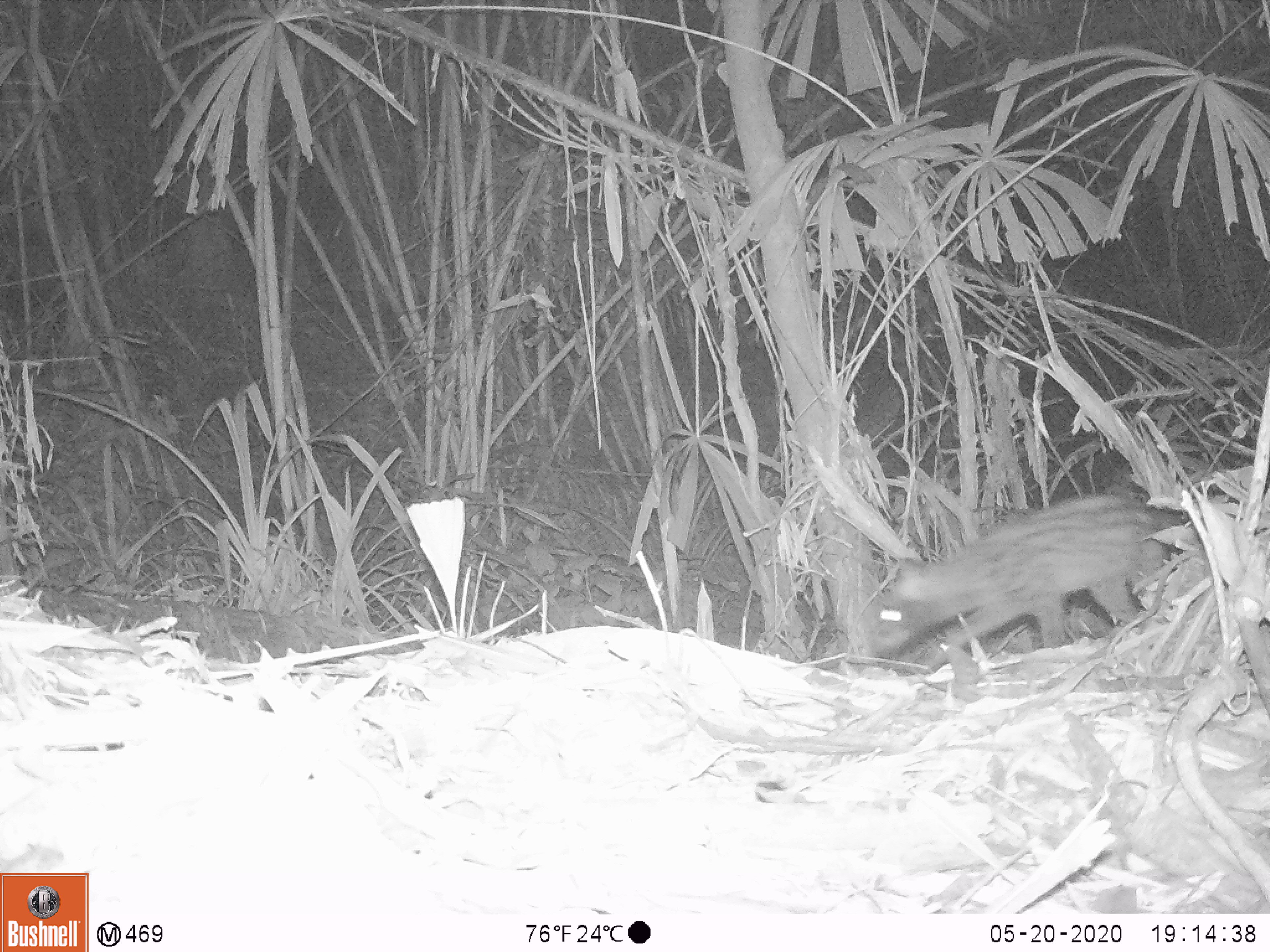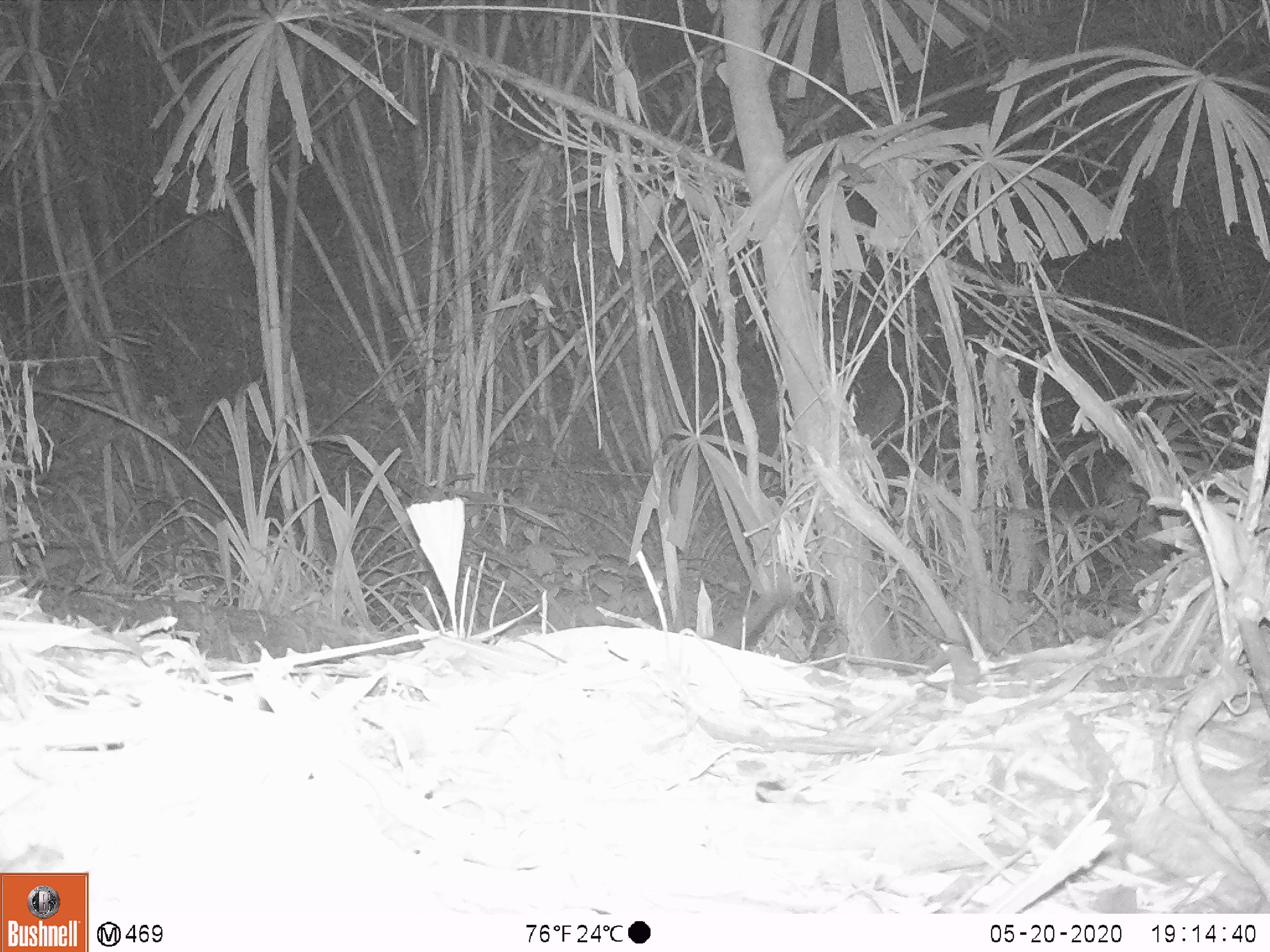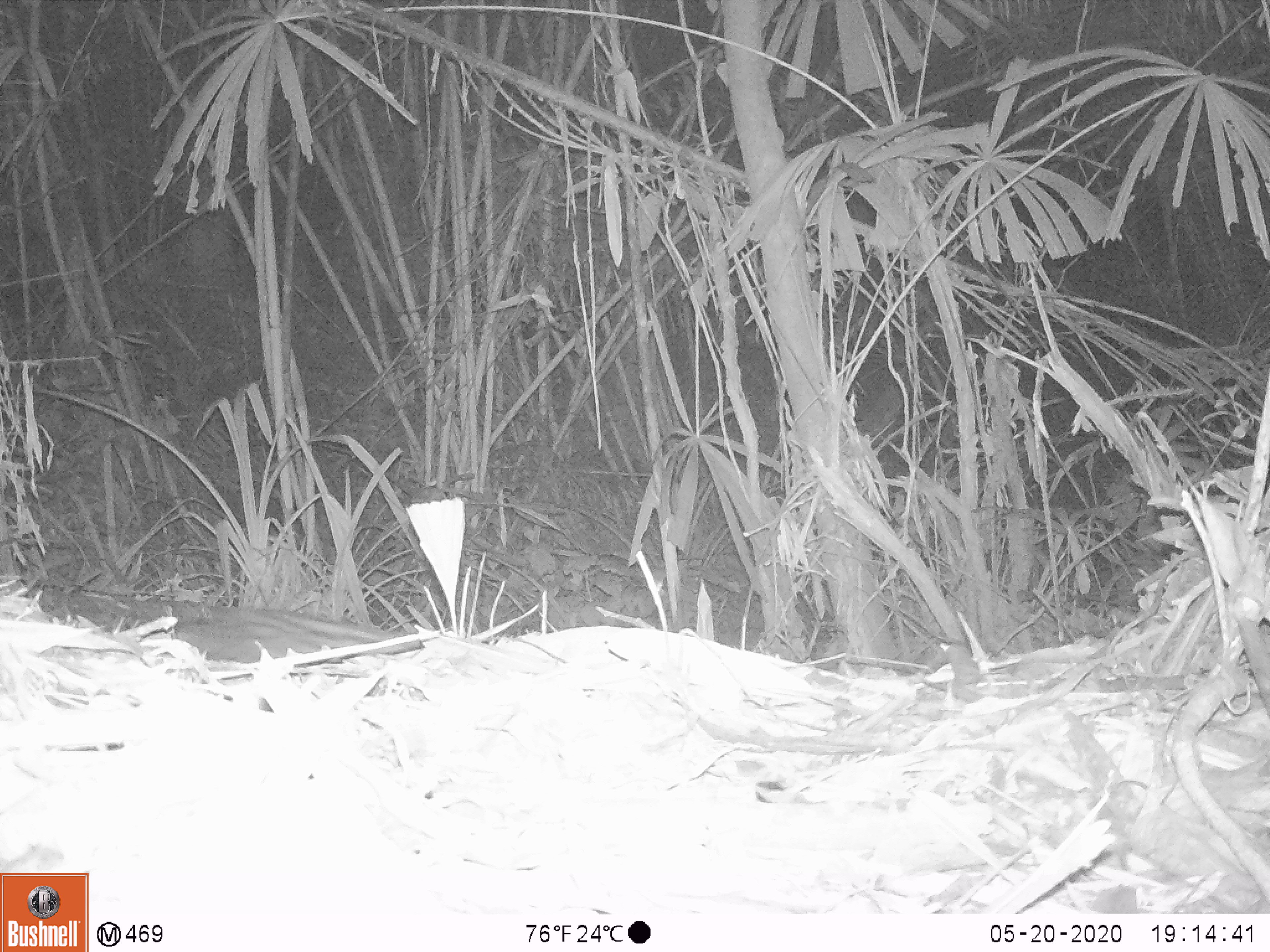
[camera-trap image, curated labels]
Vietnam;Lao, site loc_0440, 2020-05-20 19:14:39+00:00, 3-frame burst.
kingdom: Animalia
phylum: Chordata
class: Mammalia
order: Carnivora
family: Viverridae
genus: Paradoxurus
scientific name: Paradoxurus hermaphroditus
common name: common palm civet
Common palm civet (Paradoxurus hermaphroditus). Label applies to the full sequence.